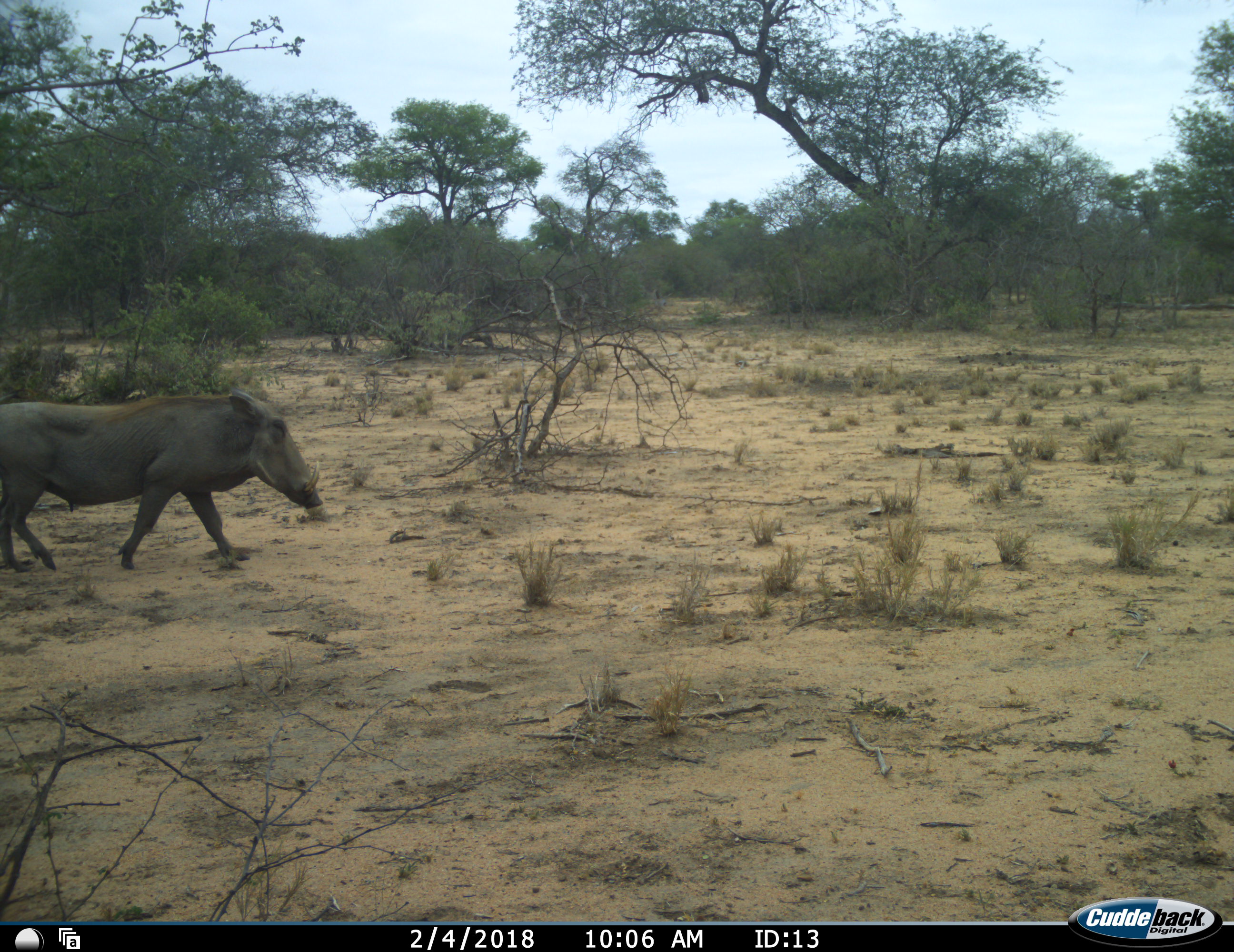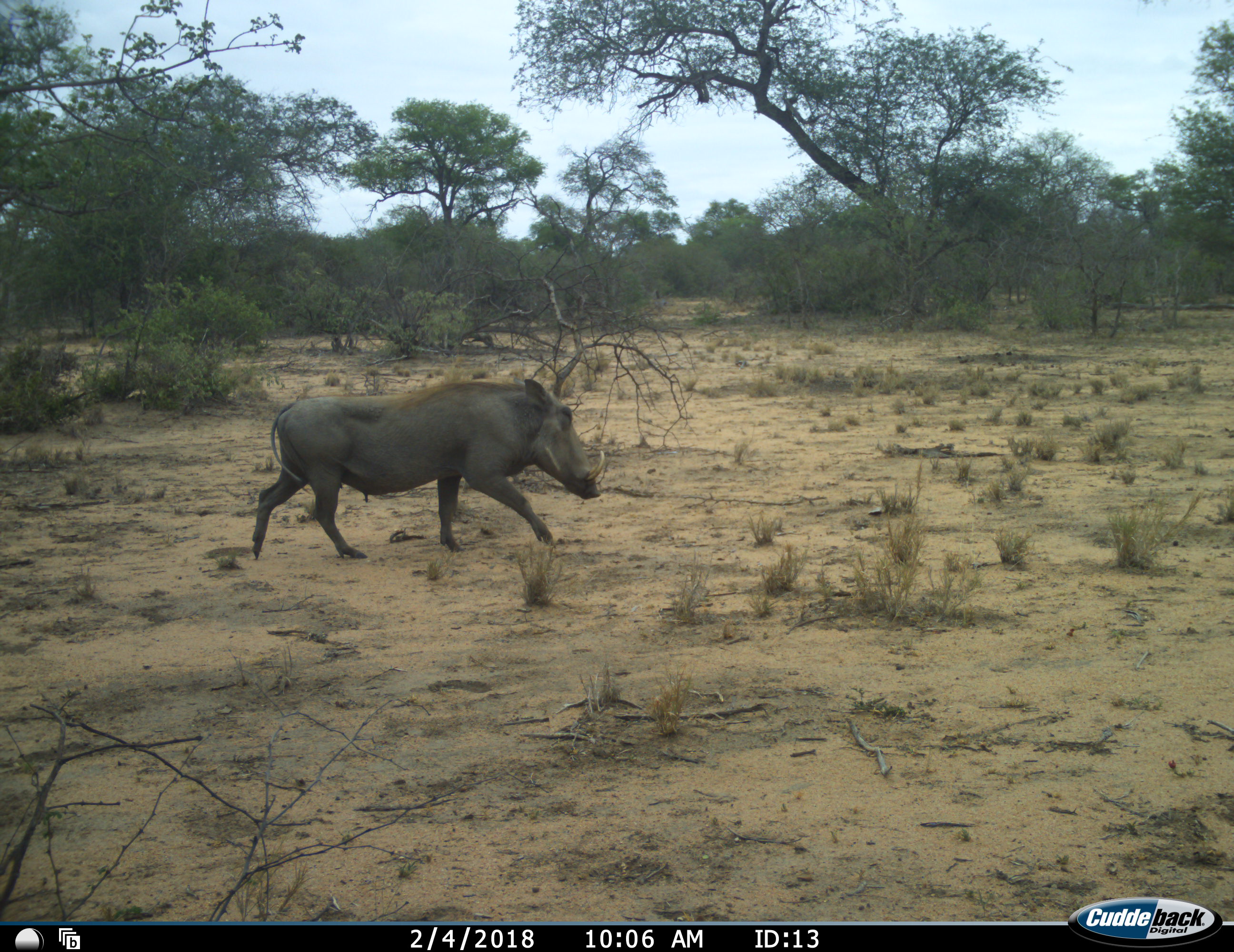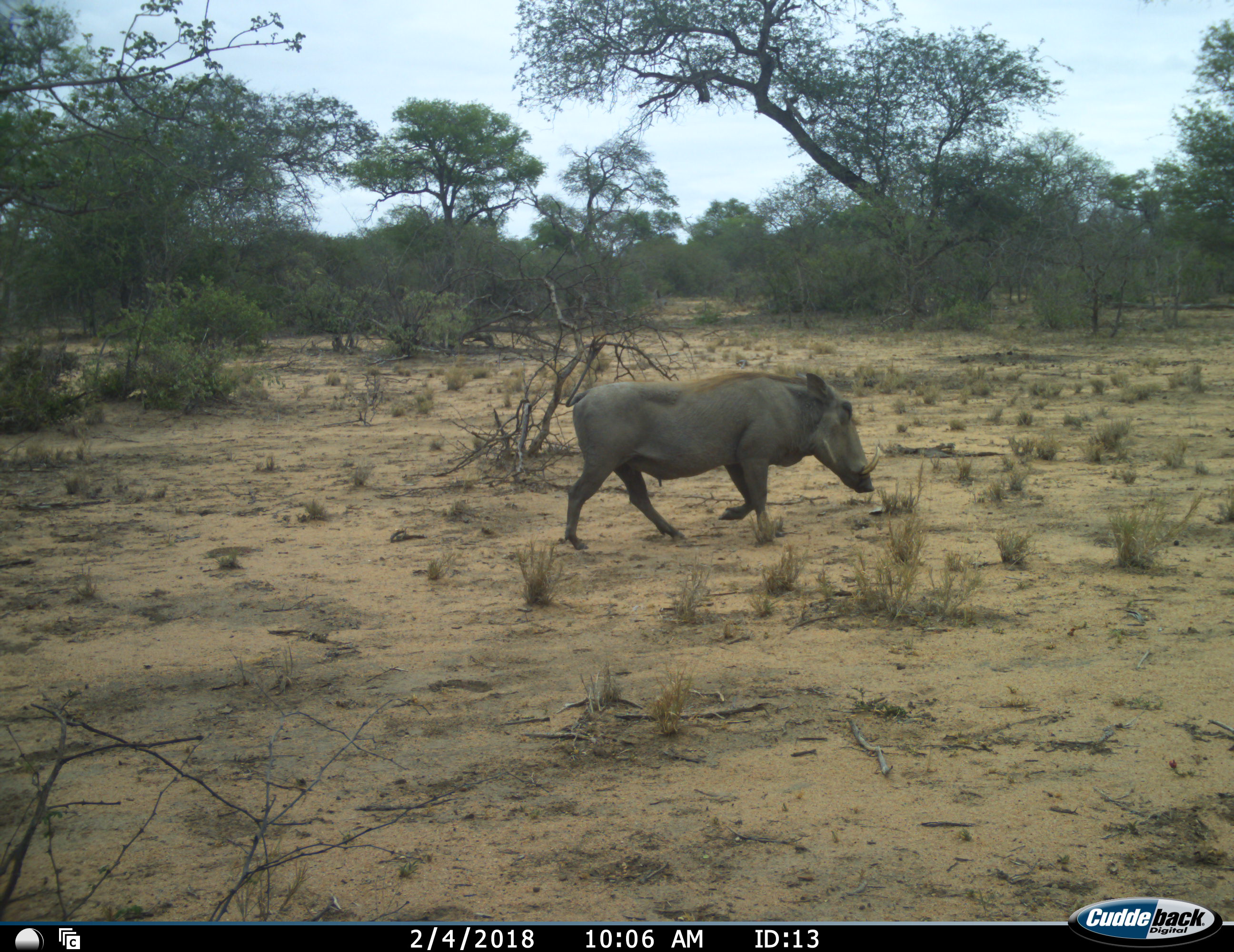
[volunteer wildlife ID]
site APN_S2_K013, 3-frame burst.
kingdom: Animalia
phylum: Chordata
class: Mammalia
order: Artiodactyla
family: Suidae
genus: Phacochoerus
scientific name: Phacochoerus africanus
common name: warthog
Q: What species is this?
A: Warthog (Phacochoerus africanus).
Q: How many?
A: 1.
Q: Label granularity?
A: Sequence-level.